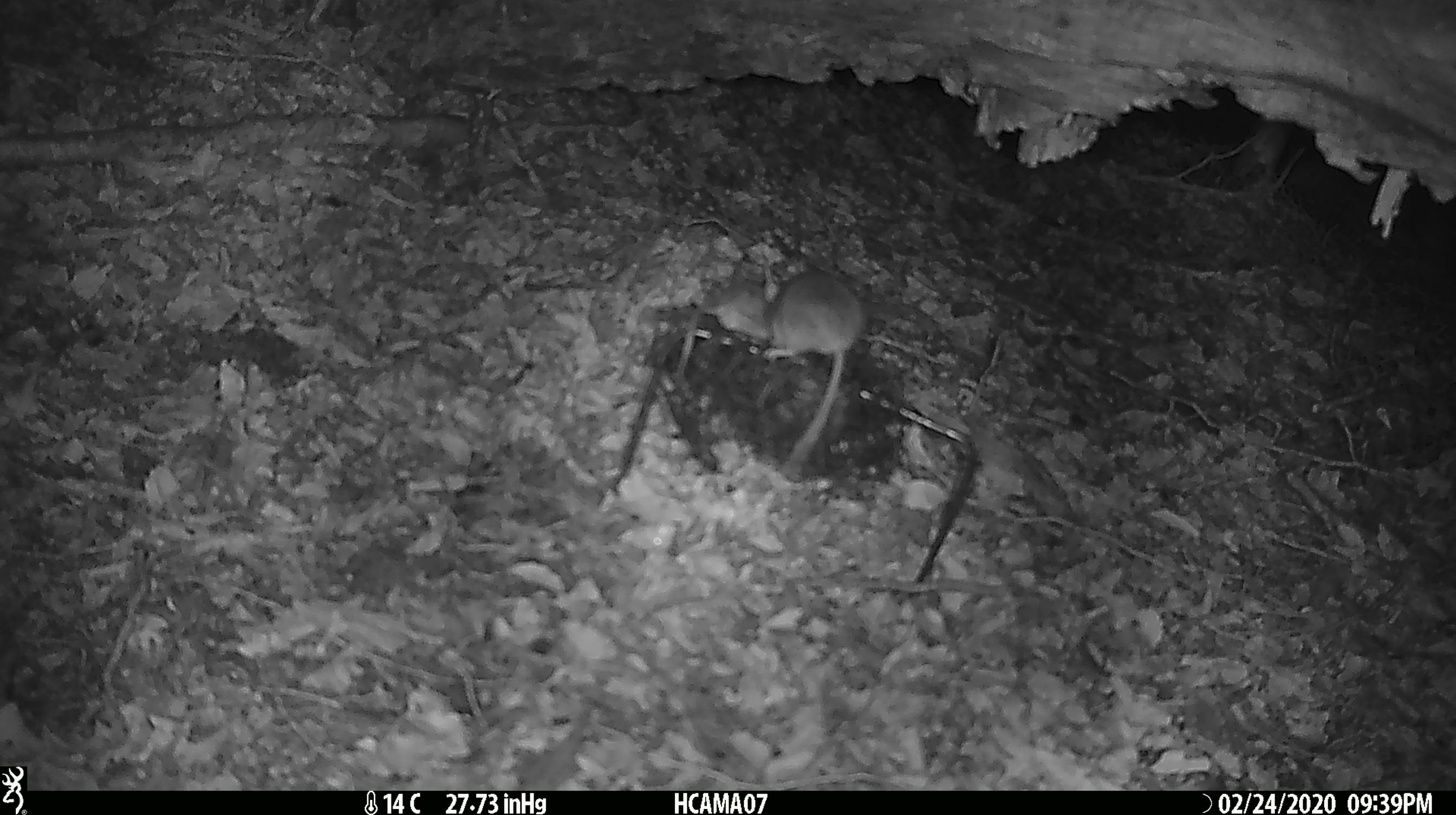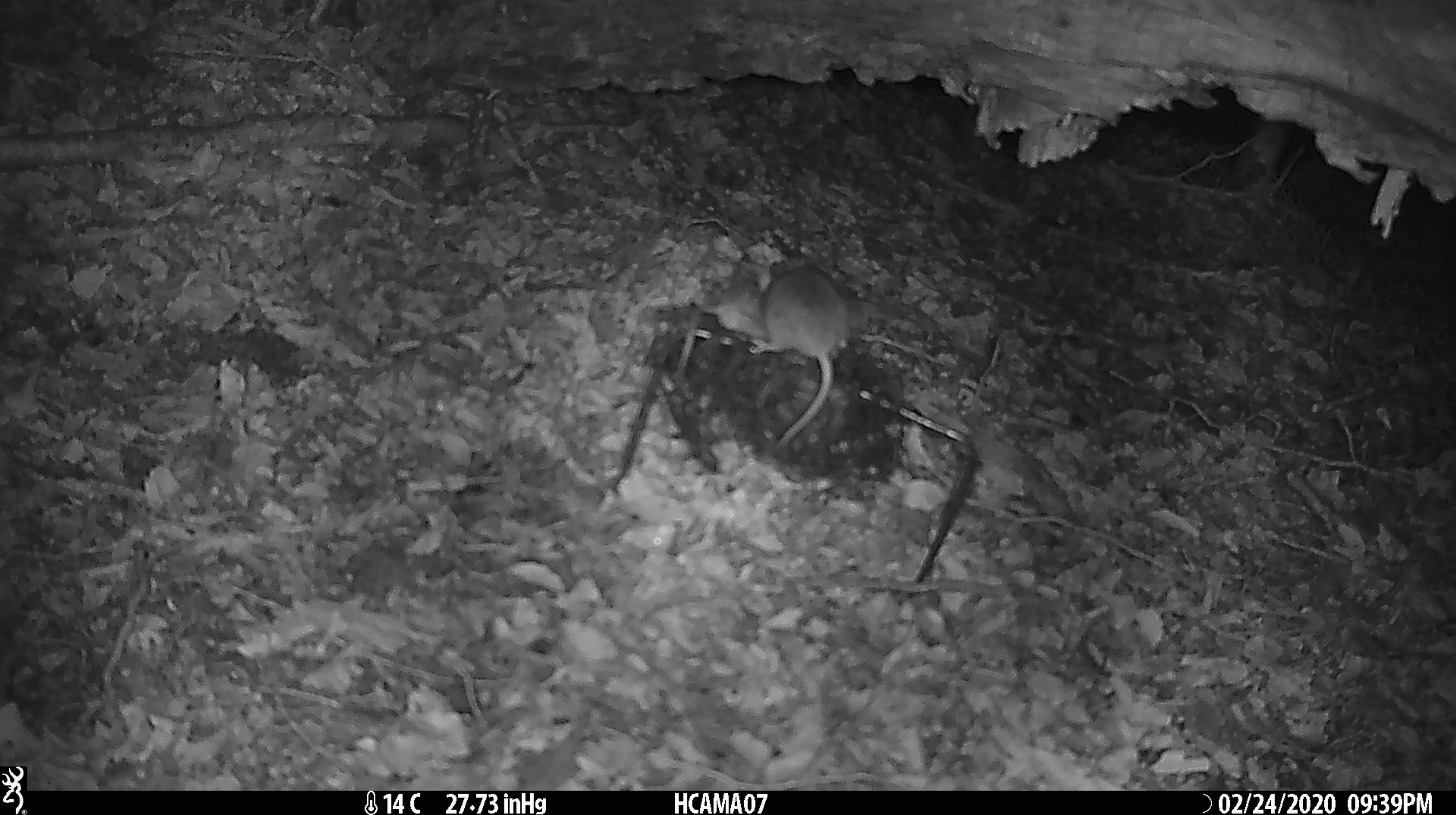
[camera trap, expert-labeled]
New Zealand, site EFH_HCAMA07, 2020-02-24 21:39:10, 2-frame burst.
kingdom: Animalia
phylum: Chordata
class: Mammalia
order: Rodentia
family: Muridae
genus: Mus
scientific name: Mus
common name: mouse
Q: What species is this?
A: Mouse (Mus).